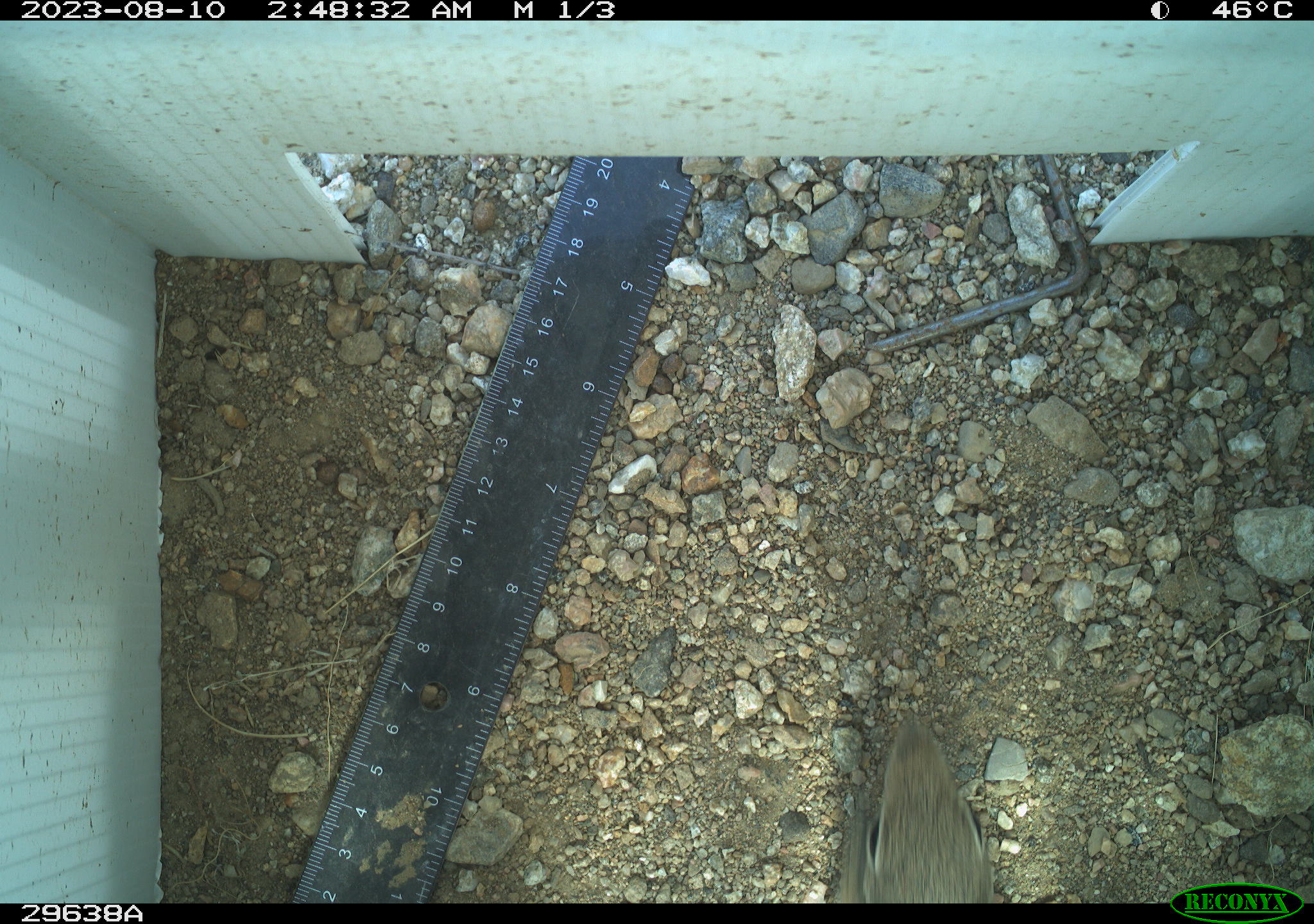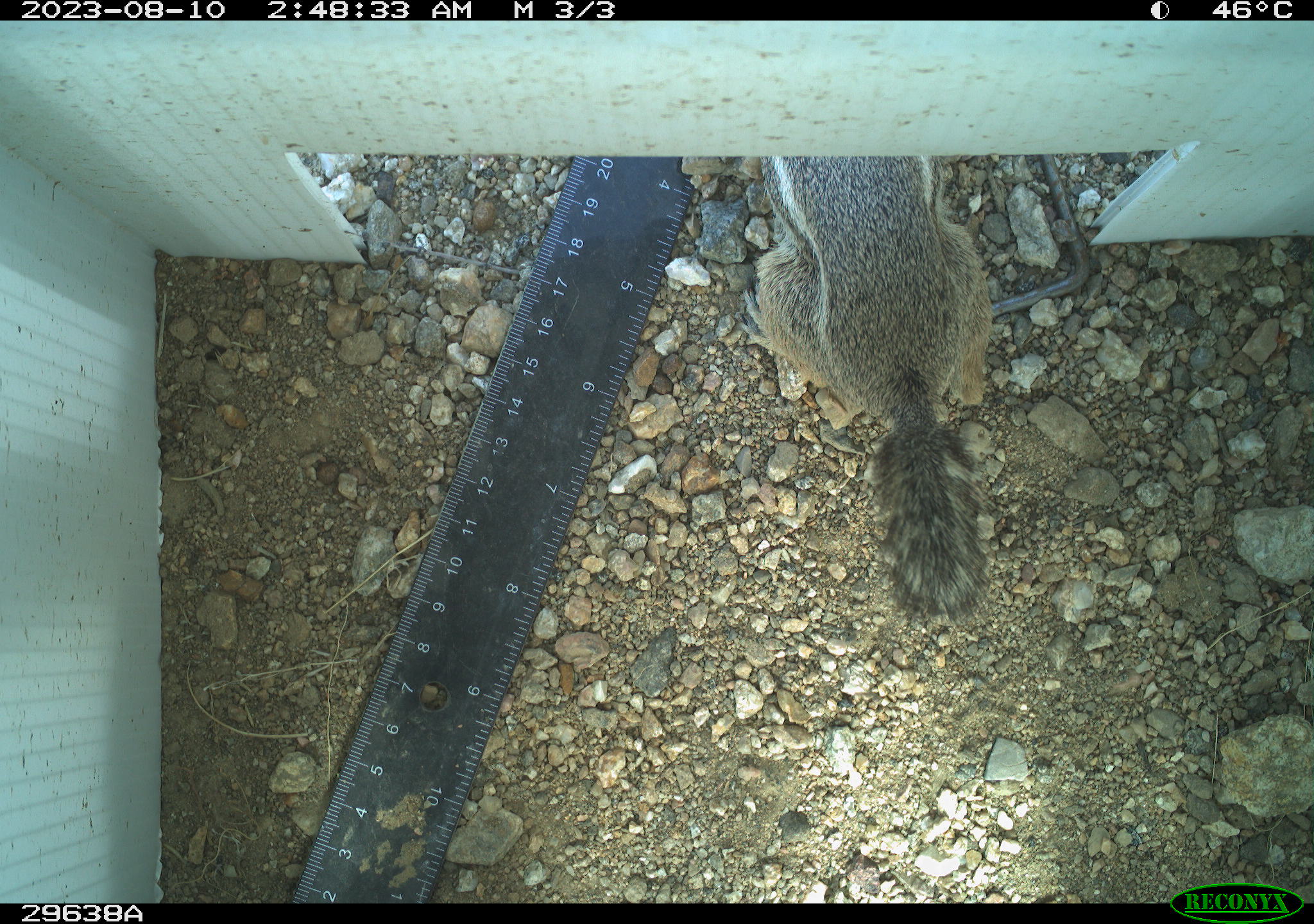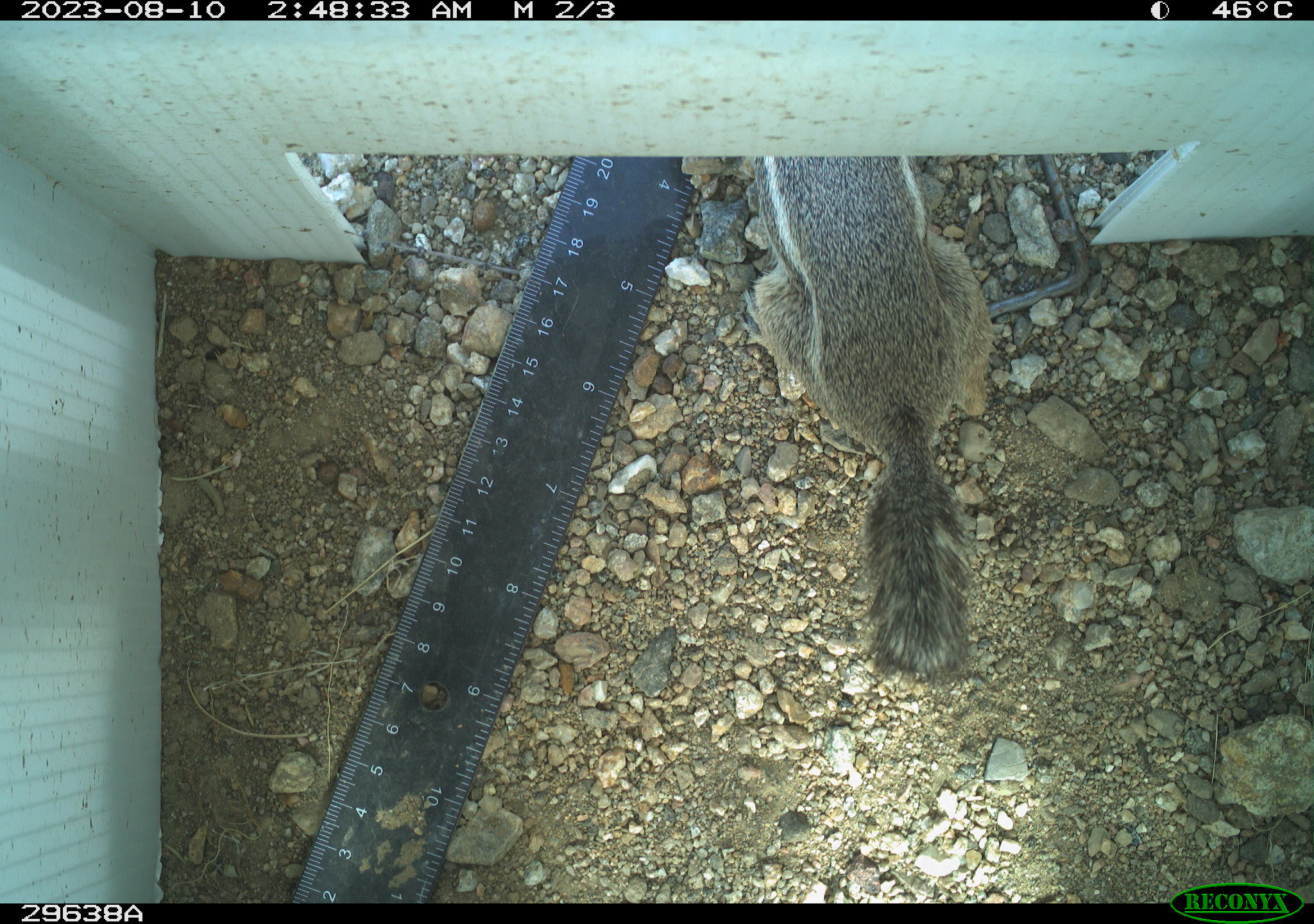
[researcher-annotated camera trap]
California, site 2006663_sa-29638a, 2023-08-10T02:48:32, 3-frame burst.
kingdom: Animalia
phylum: Chordata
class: Mammalia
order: Rodentia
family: Sciuridae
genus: Ammospermophilus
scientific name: Ammospermophilus leucurus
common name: white-tailed antelope squirrel